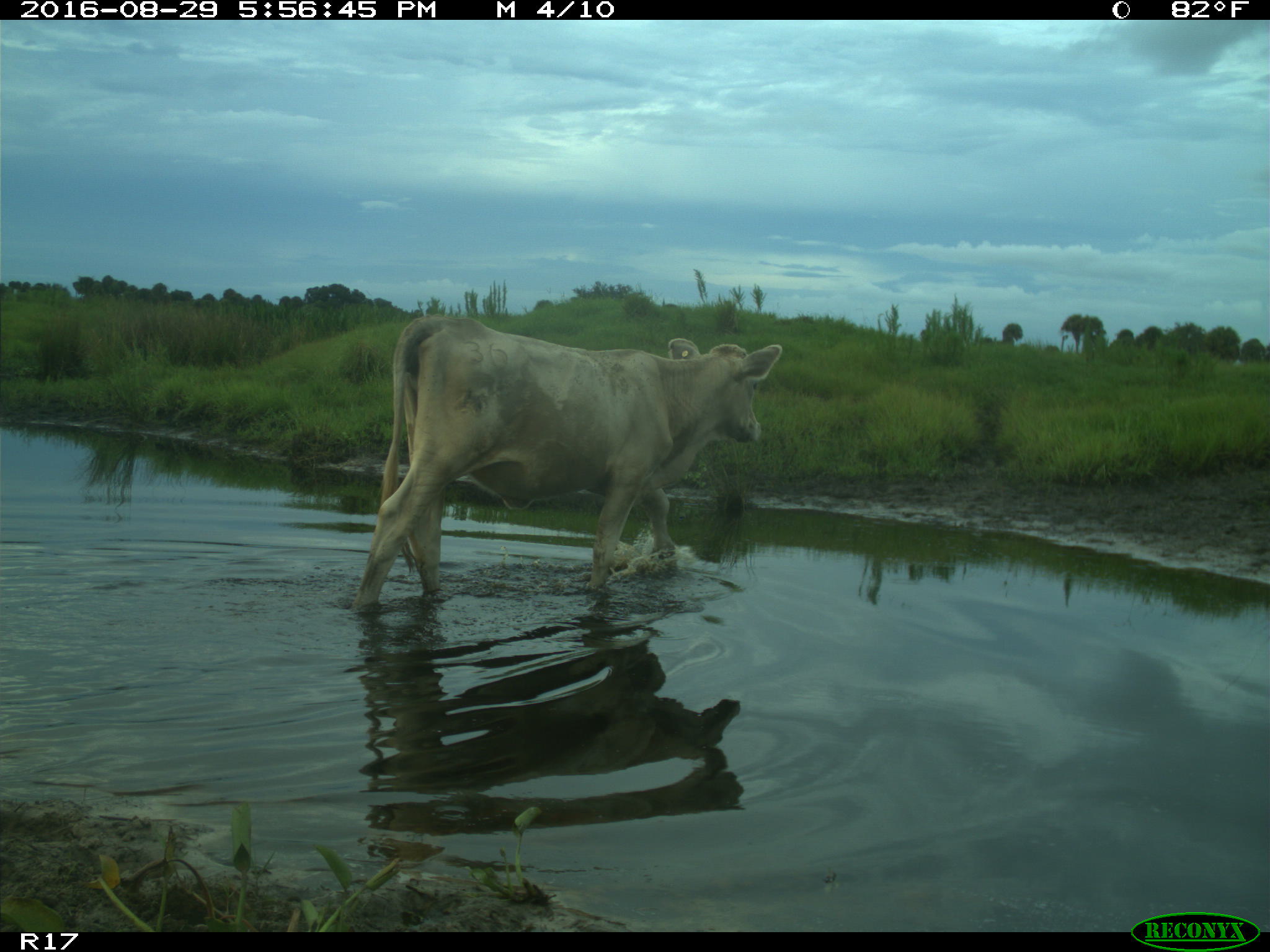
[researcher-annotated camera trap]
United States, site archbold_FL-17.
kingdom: Animalia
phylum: Chordata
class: Mammalia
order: Artiodactyla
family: Bovidae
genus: Bos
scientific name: Bos taurus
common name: domestic cow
Bos taurus (domestic cow).